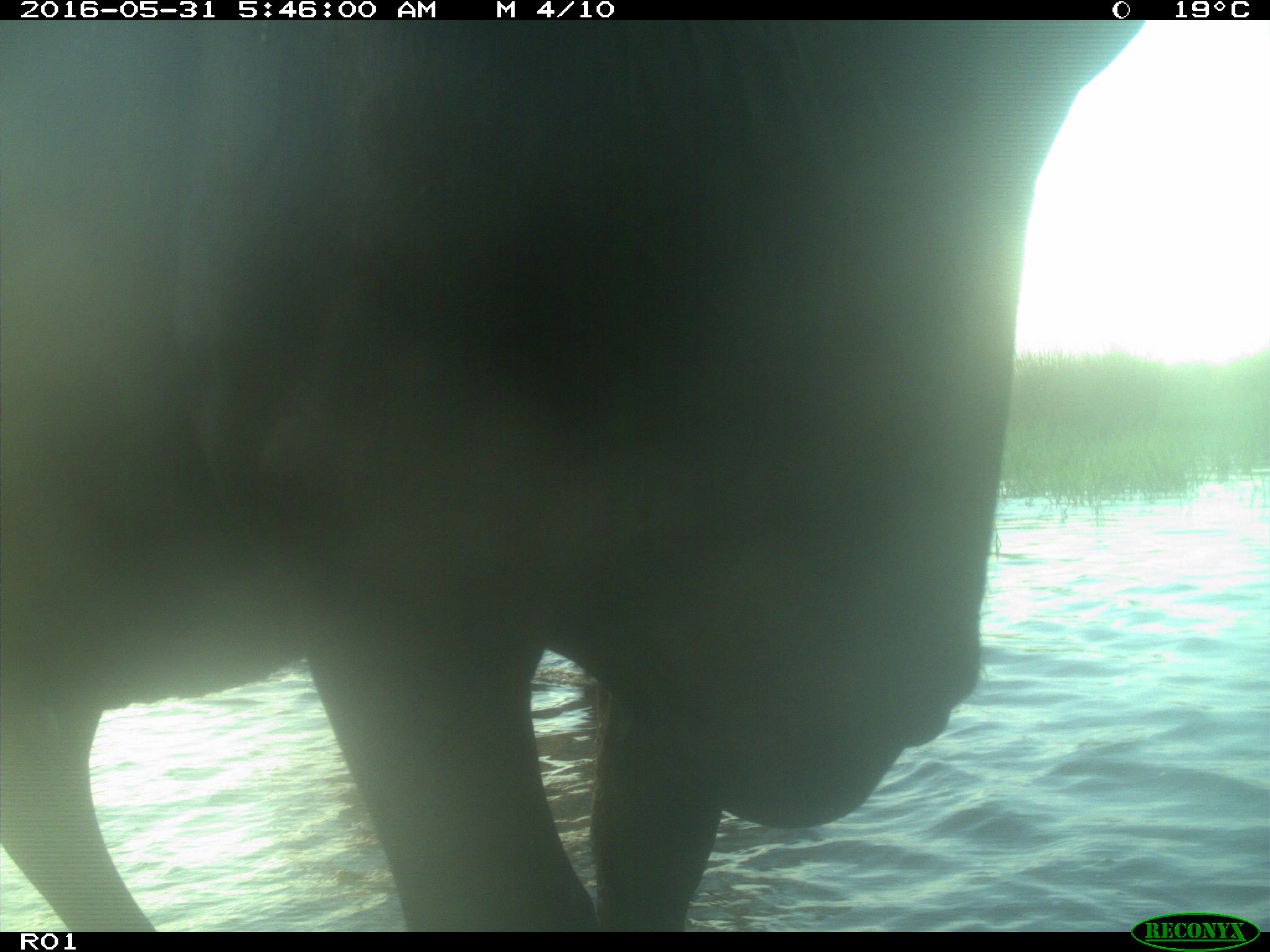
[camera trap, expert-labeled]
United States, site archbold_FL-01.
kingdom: Animalia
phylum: Chordata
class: Mammalia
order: Artiodactyla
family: Bovidae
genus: Bos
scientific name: Bos taurus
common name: domestic cow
Bos taurus (domestic cow).